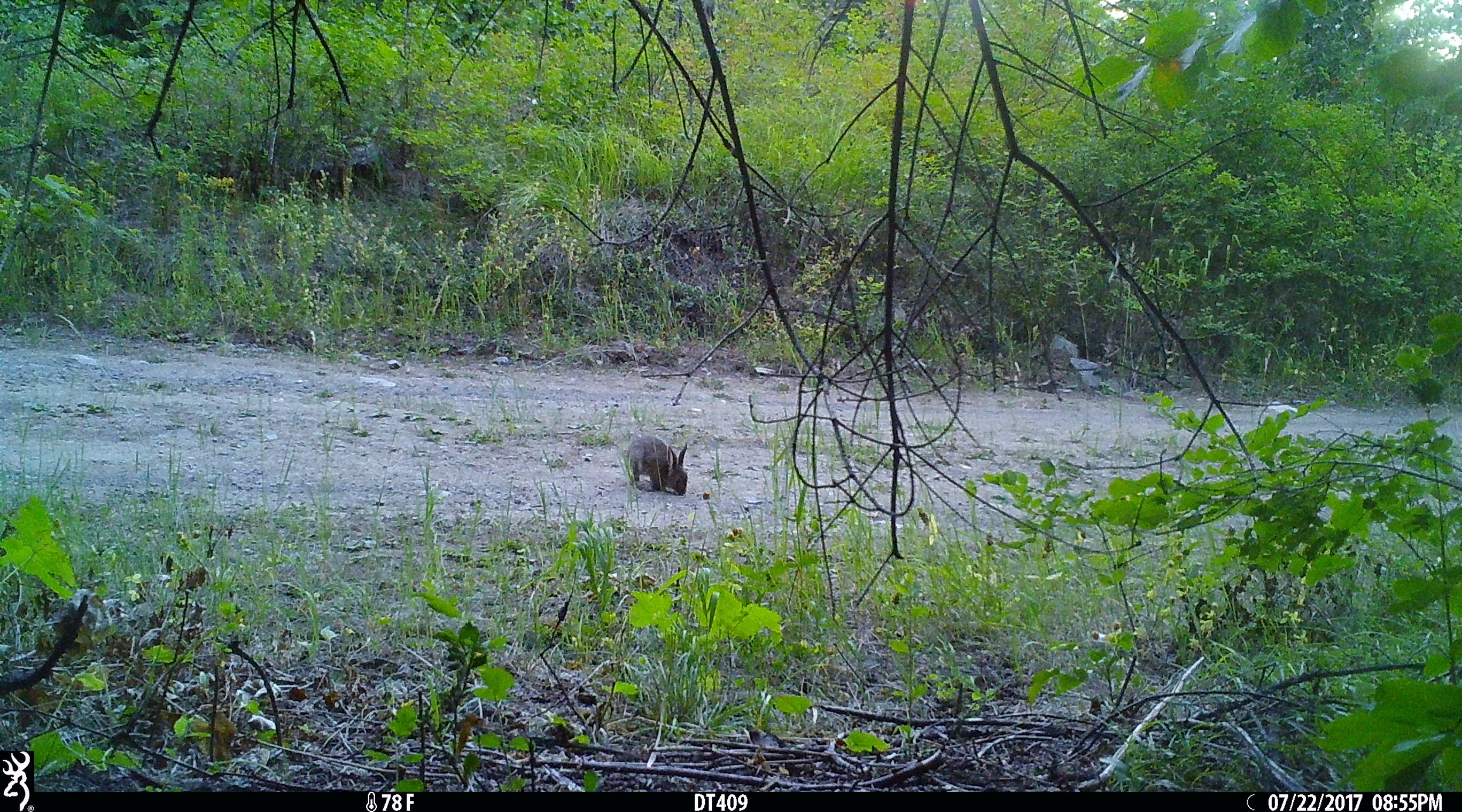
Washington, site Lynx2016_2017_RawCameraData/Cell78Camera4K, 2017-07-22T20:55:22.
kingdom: Animalia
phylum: Chordata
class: Mammalia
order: Lagomorpha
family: Leporidae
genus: Lepus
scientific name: Lepus americanus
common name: snowshoe hare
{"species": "Lepus americanus (snowshoe hare)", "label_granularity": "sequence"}